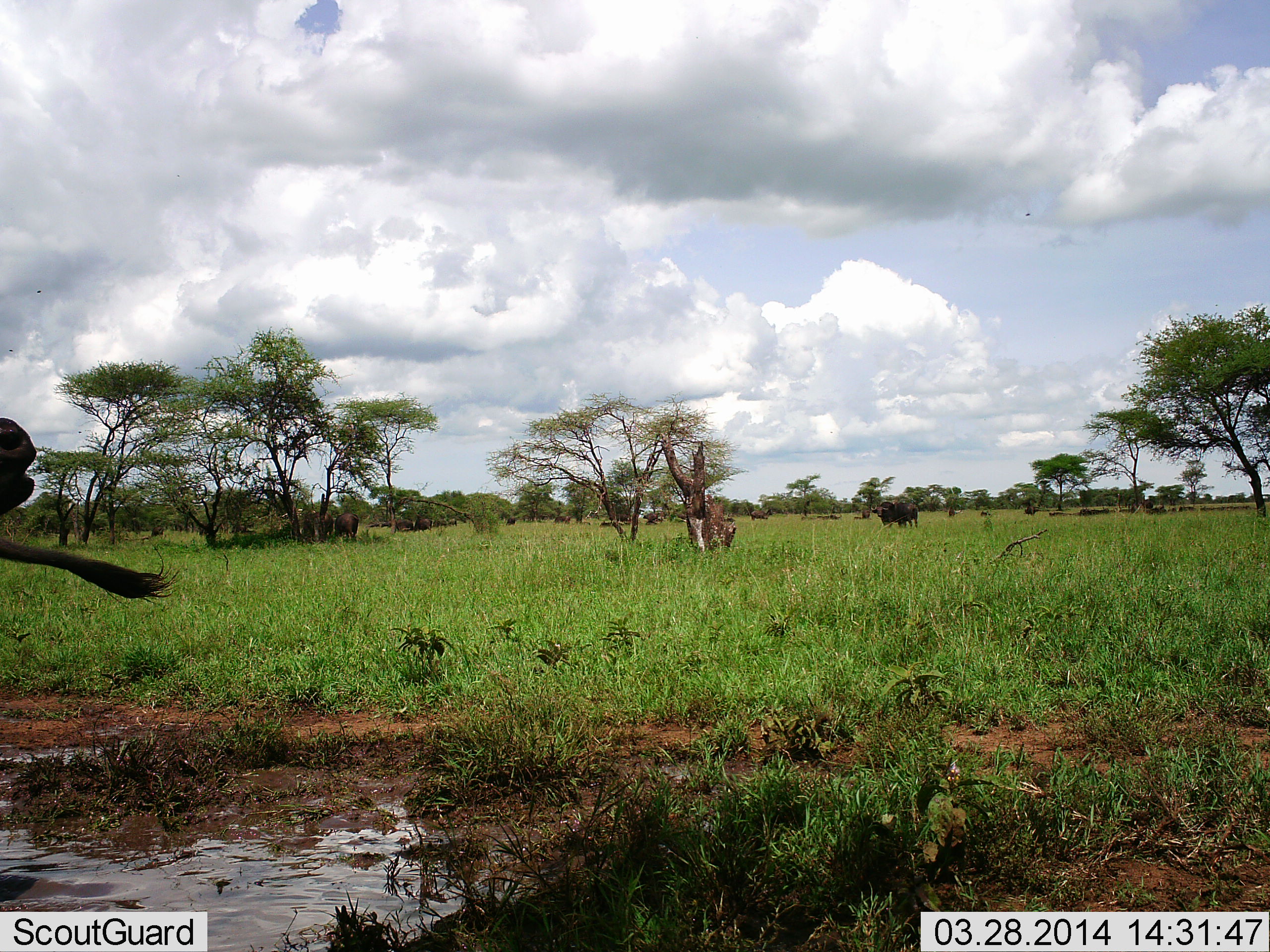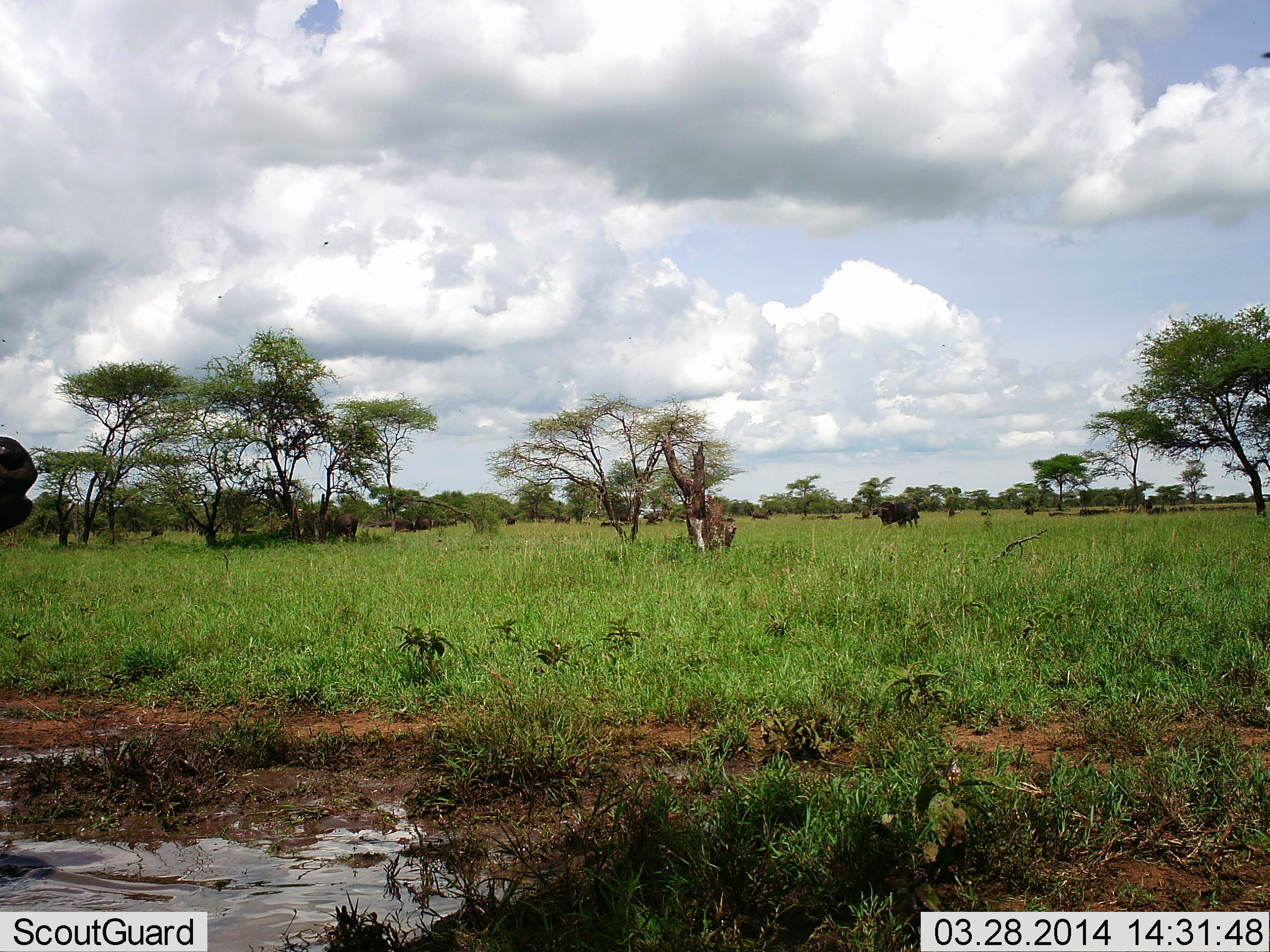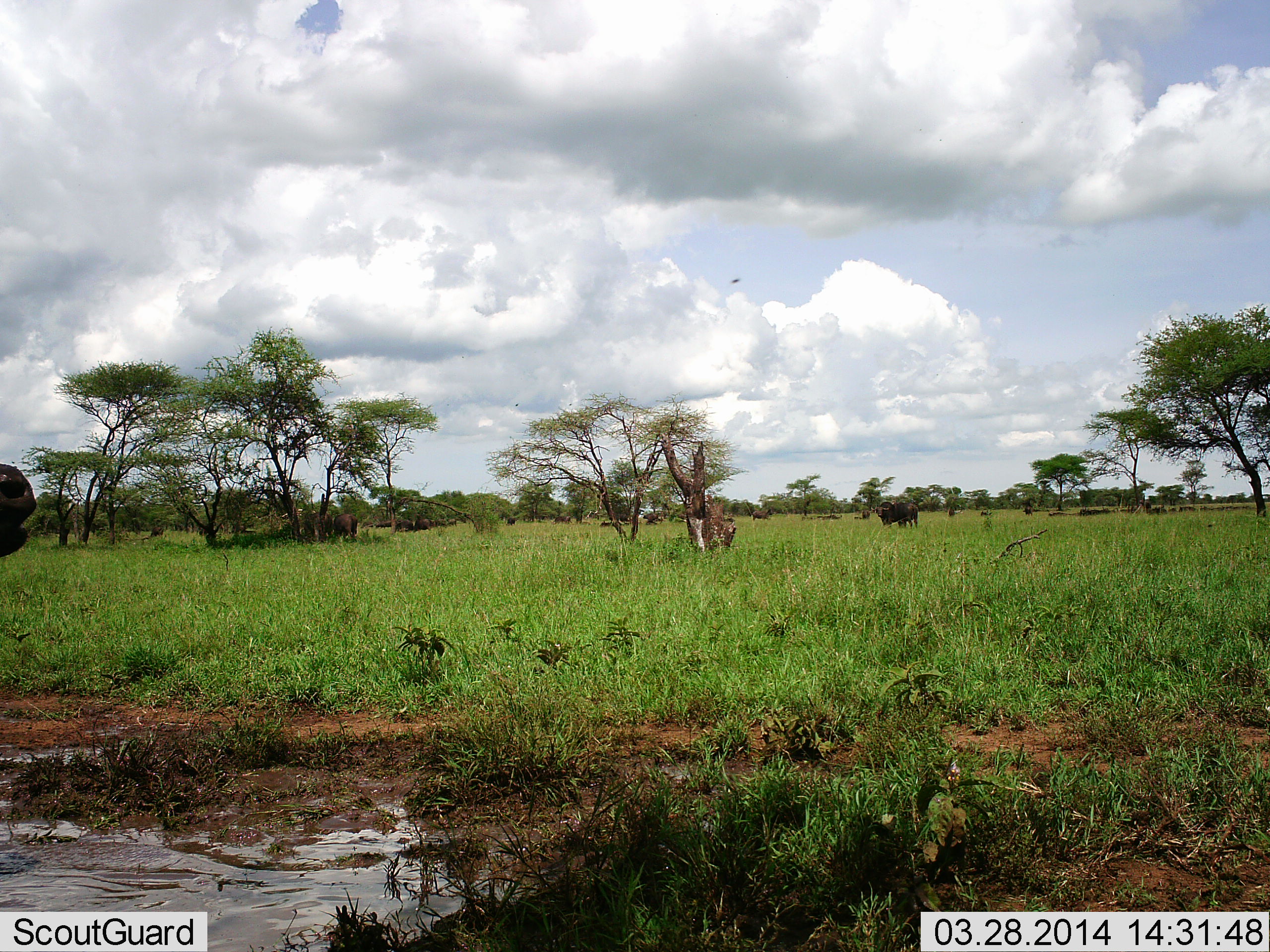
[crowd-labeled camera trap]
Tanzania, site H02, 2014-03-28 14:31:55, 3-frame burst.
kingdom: Animalia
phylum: Chordata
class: Mammalia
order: Artiodactyla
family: Bovidae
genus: Syncerus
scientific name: Syncerus caffer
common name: cape buffalo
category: buffalo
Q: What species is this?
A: Buffalo (cape buffalo) (Syncerus caffer).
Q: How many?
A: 3.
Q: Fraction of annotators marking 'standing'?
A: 100%.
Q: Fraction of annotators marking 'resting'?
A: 10%.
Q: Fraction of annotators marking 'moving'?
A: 10%.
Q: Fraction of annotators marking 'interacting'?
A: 0%.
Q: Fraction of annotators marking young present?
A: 0%.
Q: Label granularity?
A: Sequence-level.